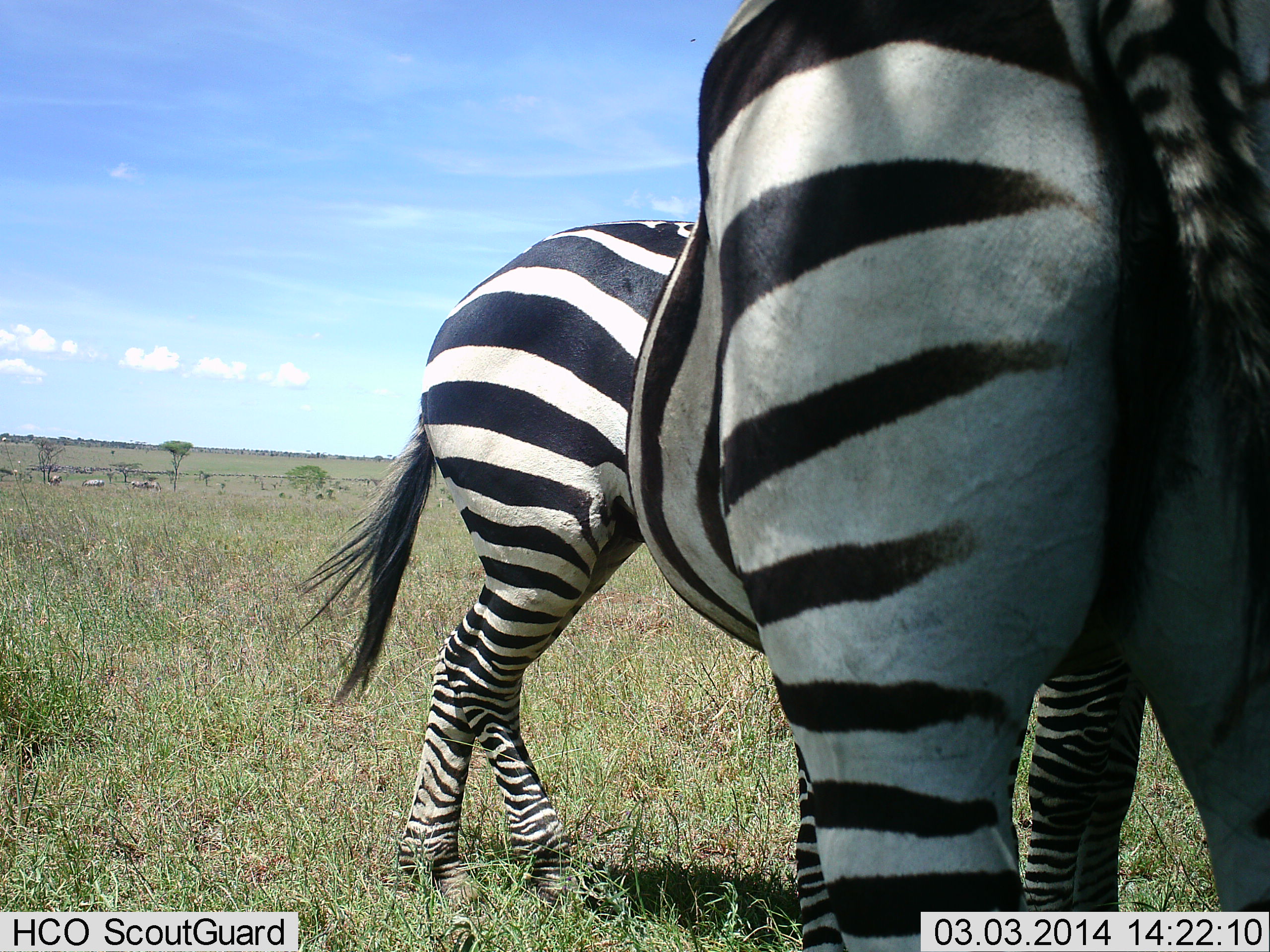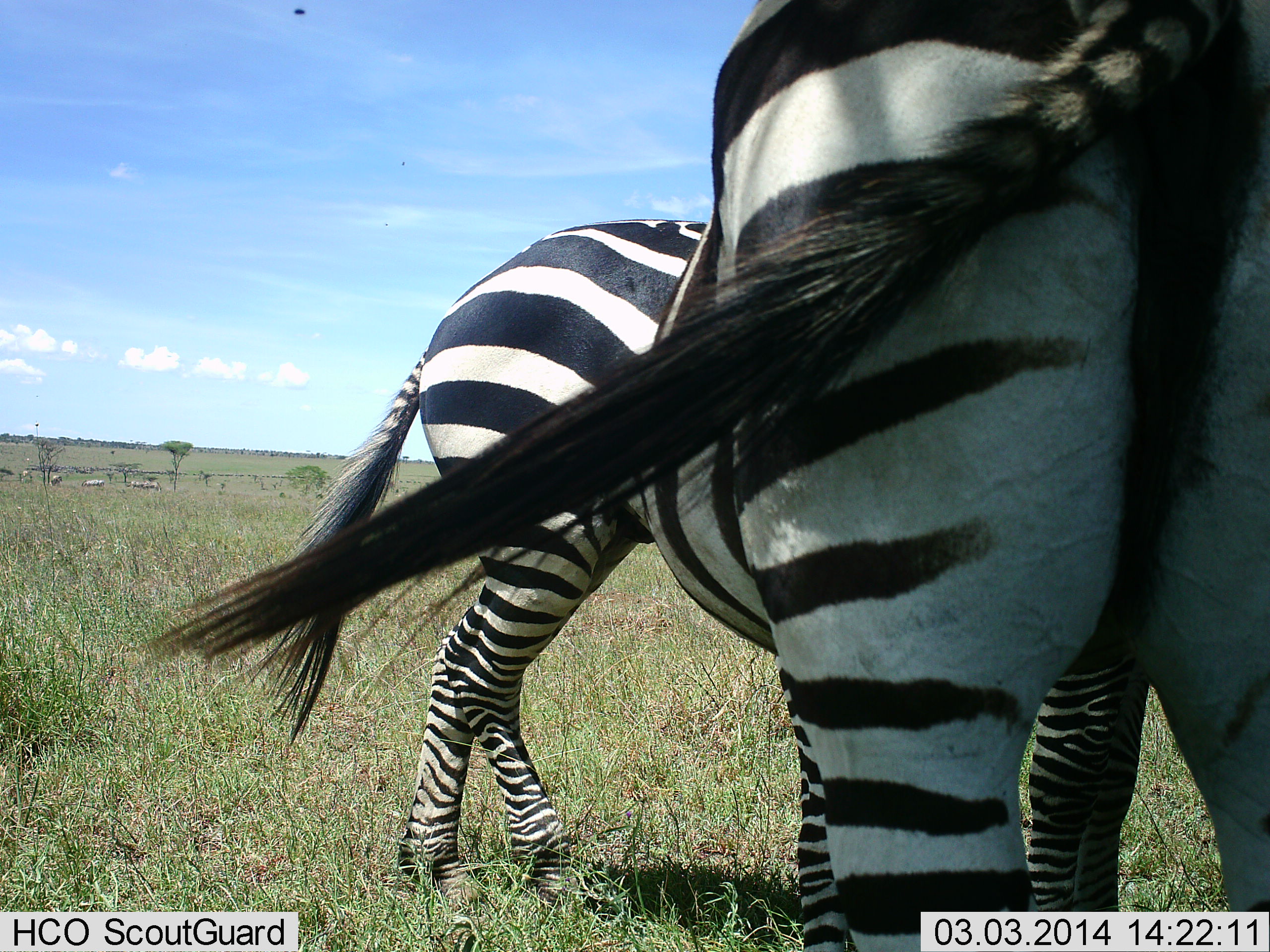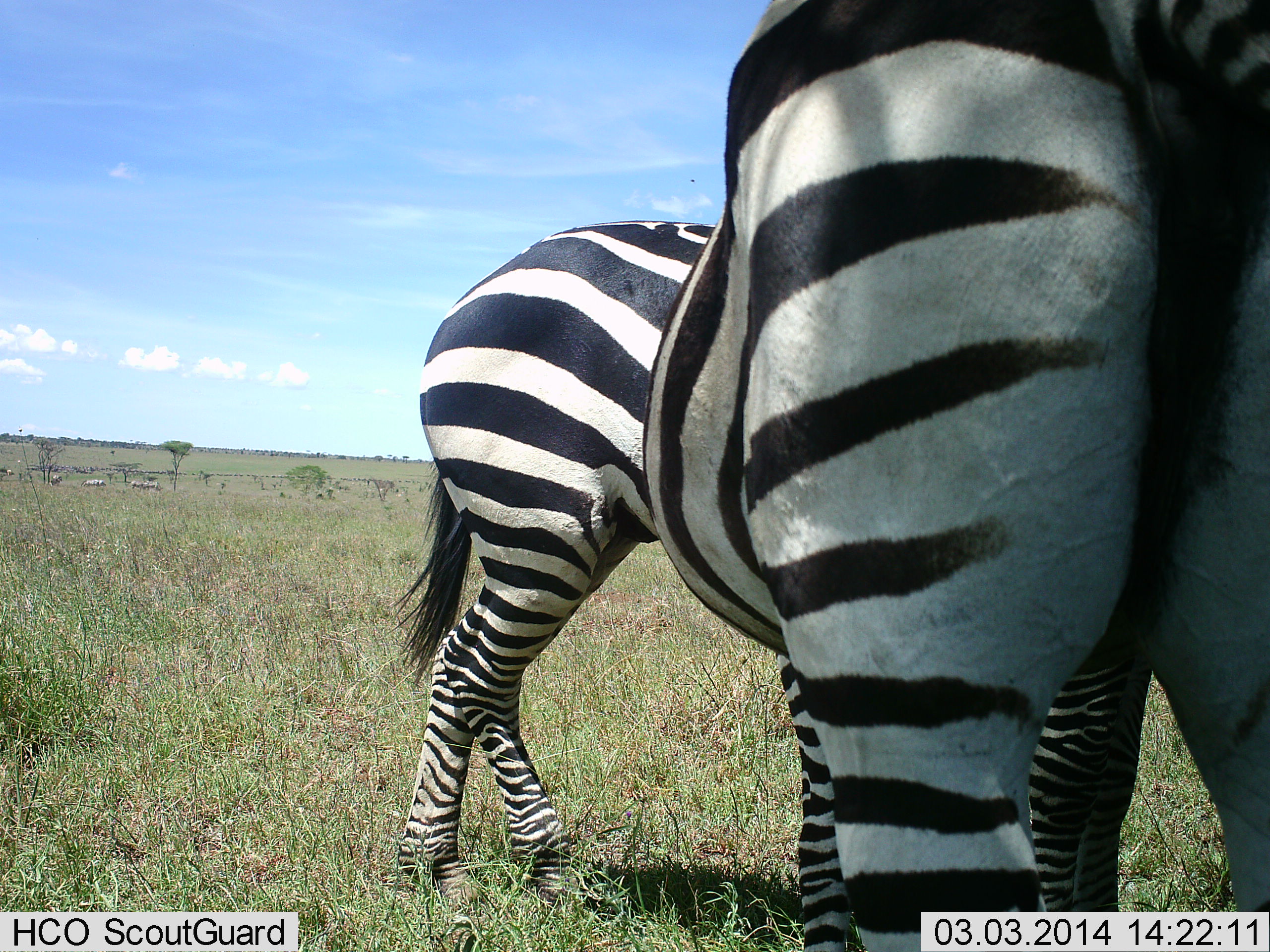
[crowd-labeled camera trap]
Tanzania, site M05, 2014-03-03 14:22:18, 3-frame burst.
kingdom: Animalia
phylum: Chordata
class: Mammalia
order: Perissodactyla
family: Equidae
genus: Equus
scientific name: Equus quagga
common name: plains zebra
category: zebra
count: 2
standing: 90%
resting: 10%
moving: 10%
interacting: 0%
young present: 0%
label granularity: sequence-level